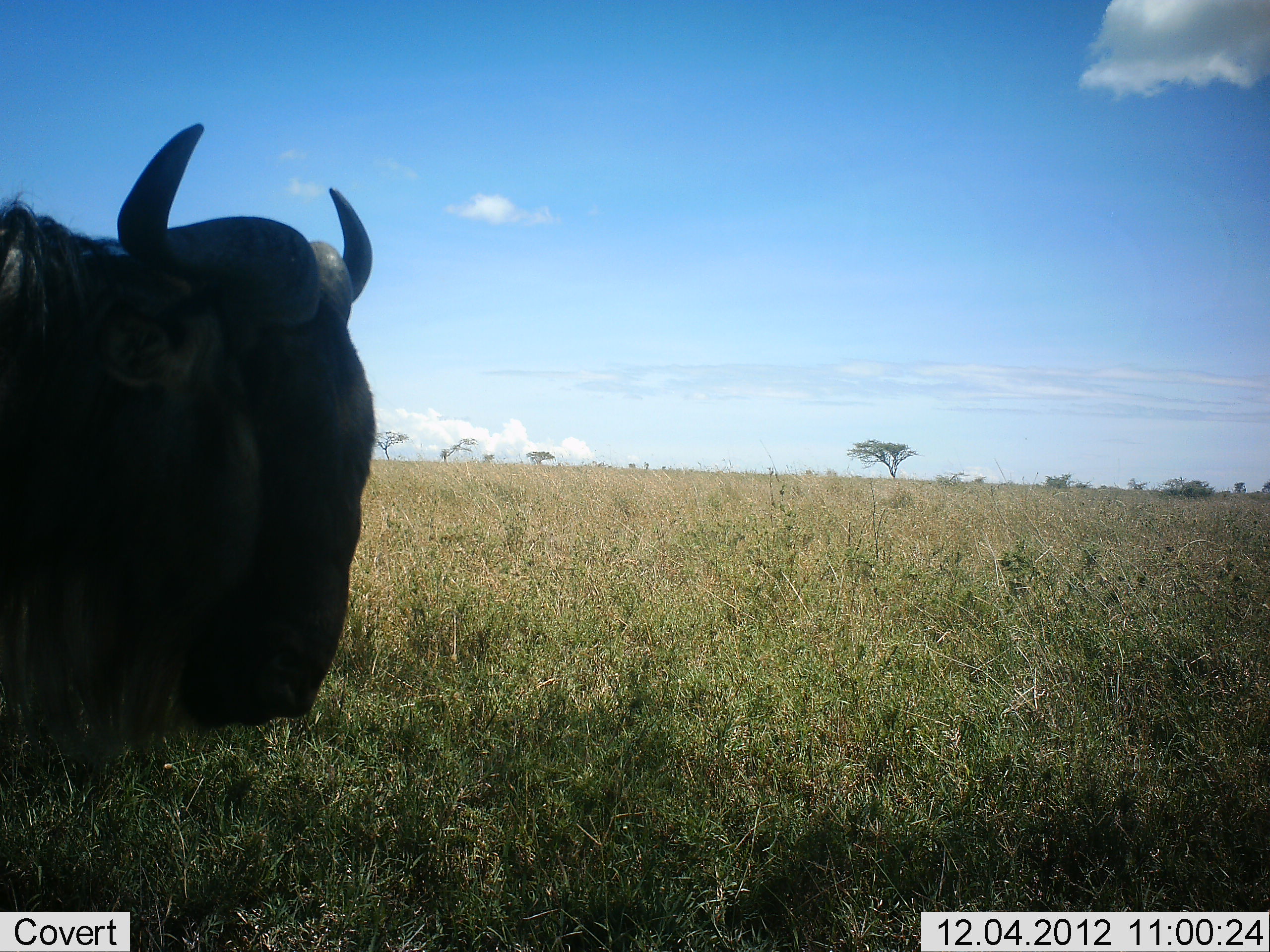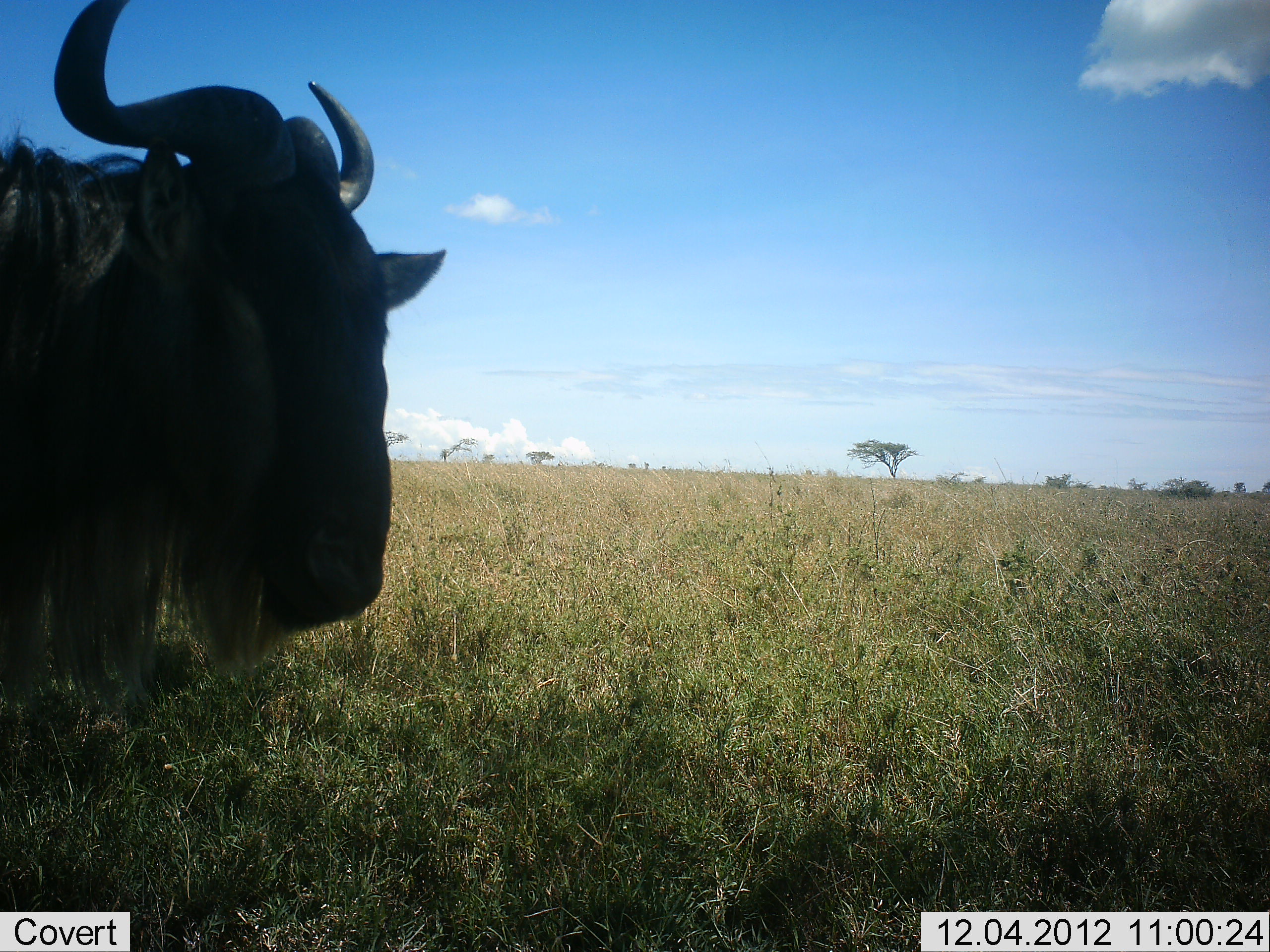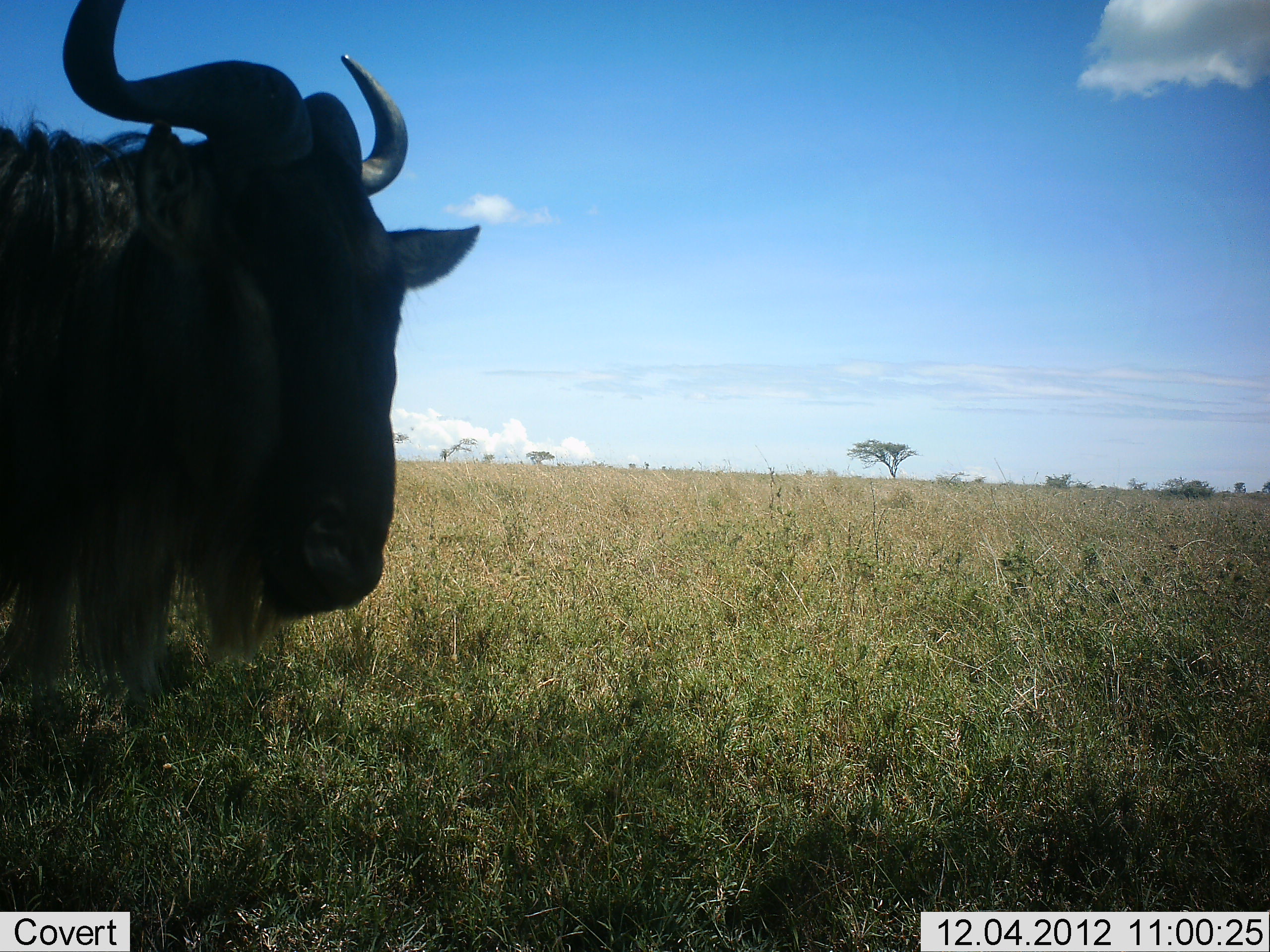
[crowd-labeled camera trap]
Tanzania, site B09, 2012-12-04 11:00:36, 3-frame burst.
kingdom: Animalia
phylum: Chordata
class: Mammalia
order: Artiodactyla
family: Bovidae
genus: Connochaetes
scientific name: Connochaetes taurinus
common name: blue wildebeest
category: wildebeest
Wildebeest (blue wildebeest) (Connochaetes taurinus), count 1. Behavior (volunteer vote fractions): standing 80%, resting 20%, moving 0%, interacting 0%. Young present (vote fraction): 0%. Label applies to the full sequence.